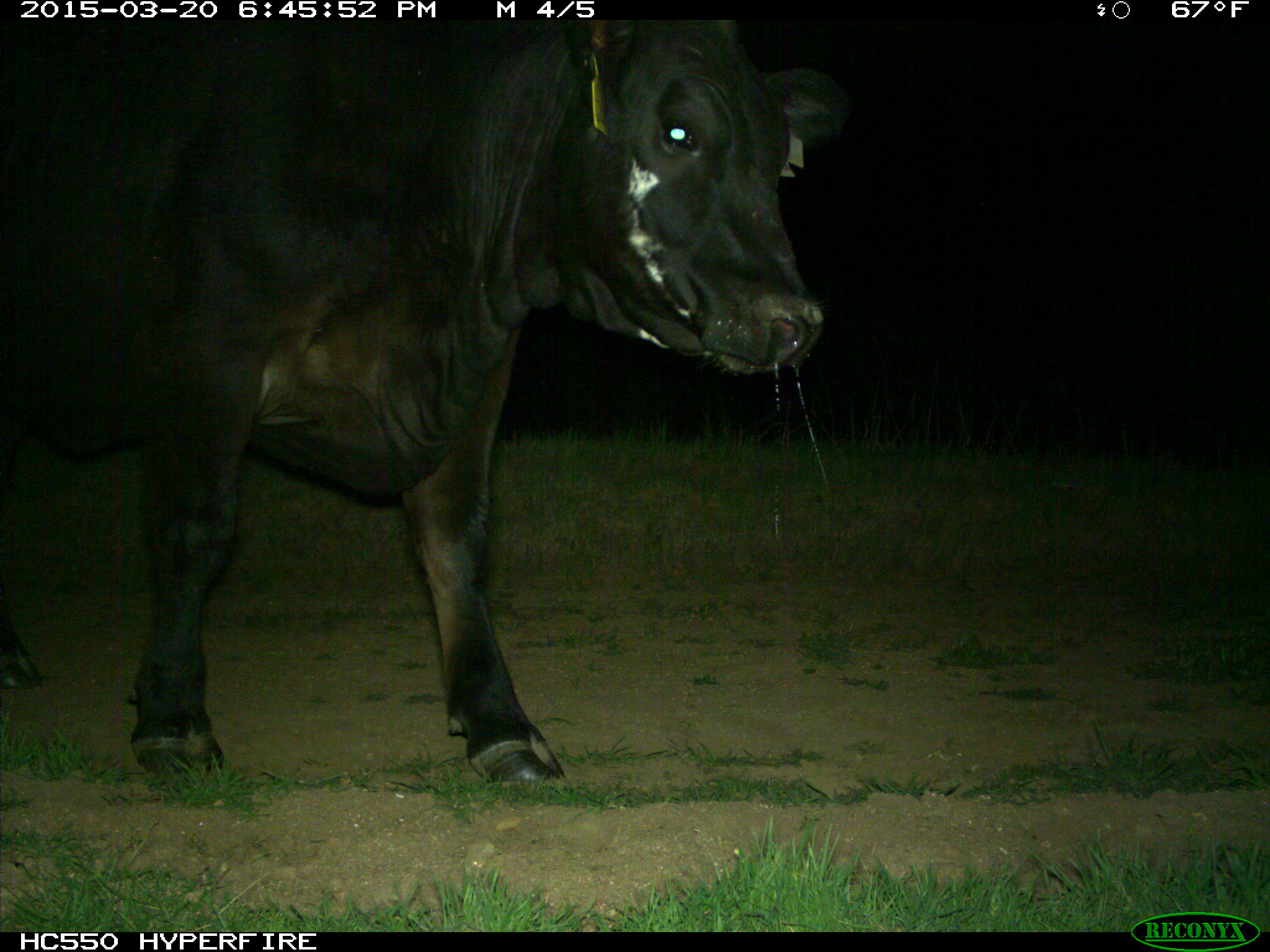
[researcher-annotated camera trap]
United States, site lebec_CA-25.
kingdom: Animalia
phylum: Chordata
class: Mammalia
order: Artiodactyla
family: Bovidae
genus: Bos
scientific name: Bos taurus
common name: domestic cow